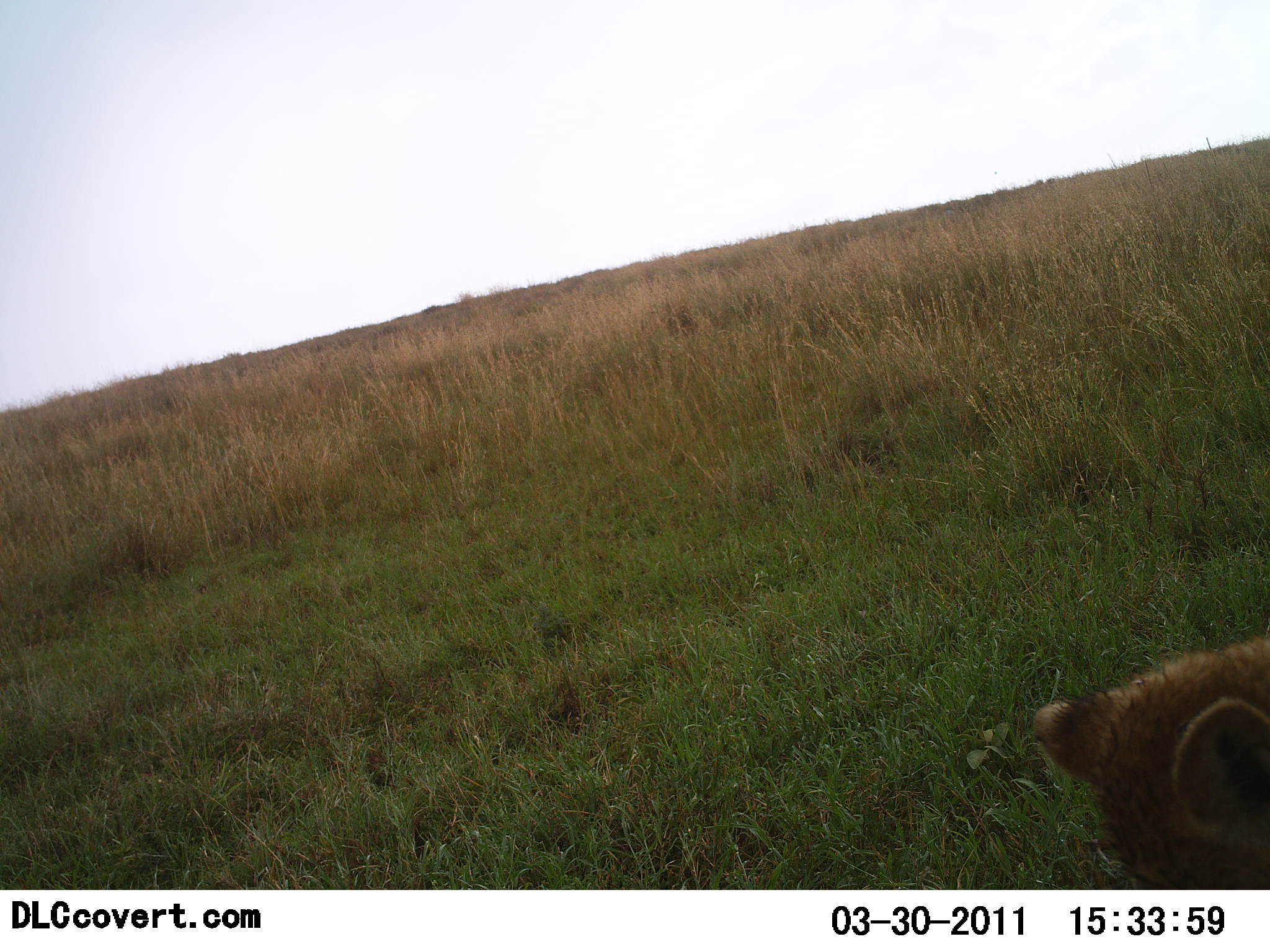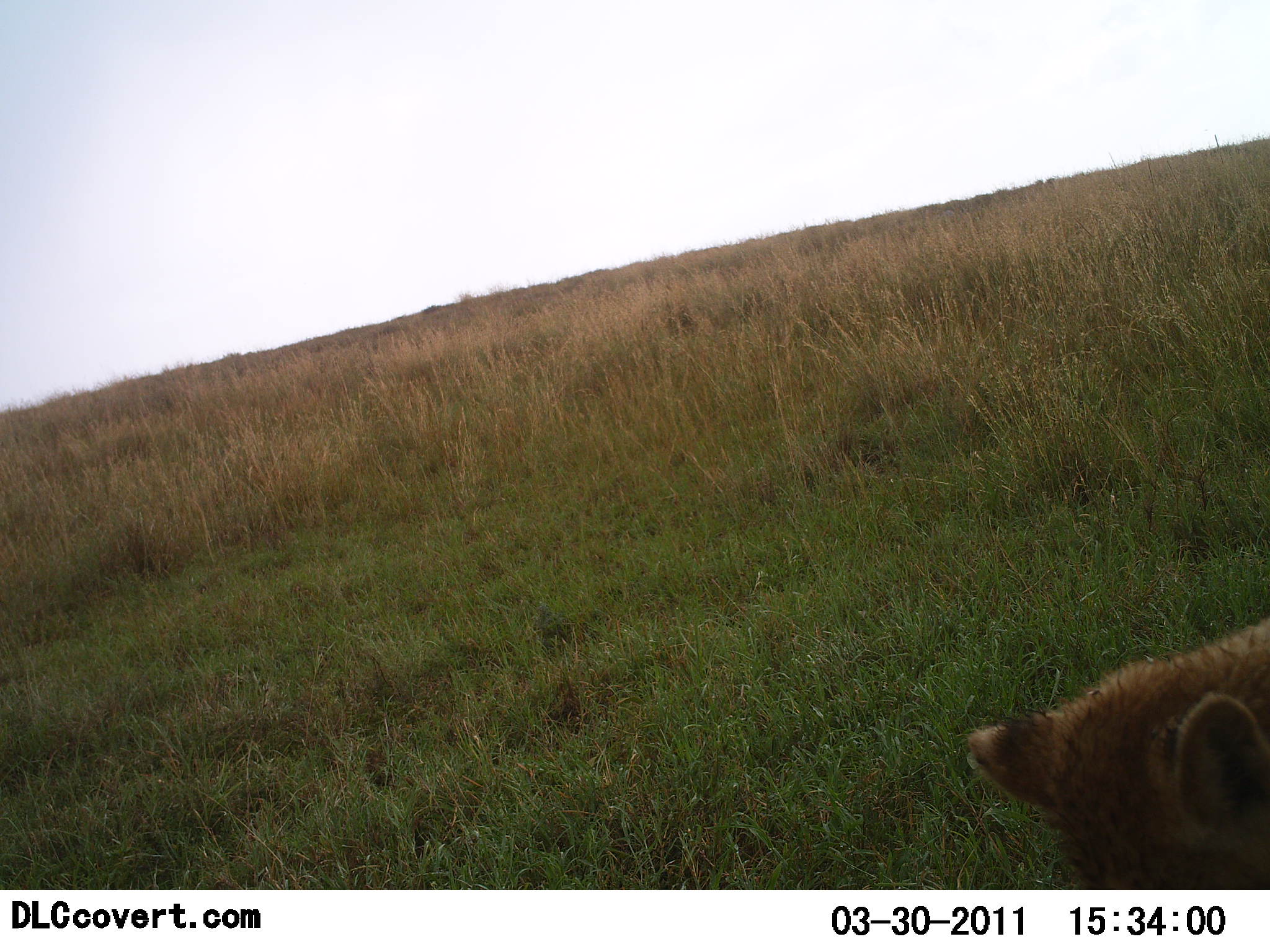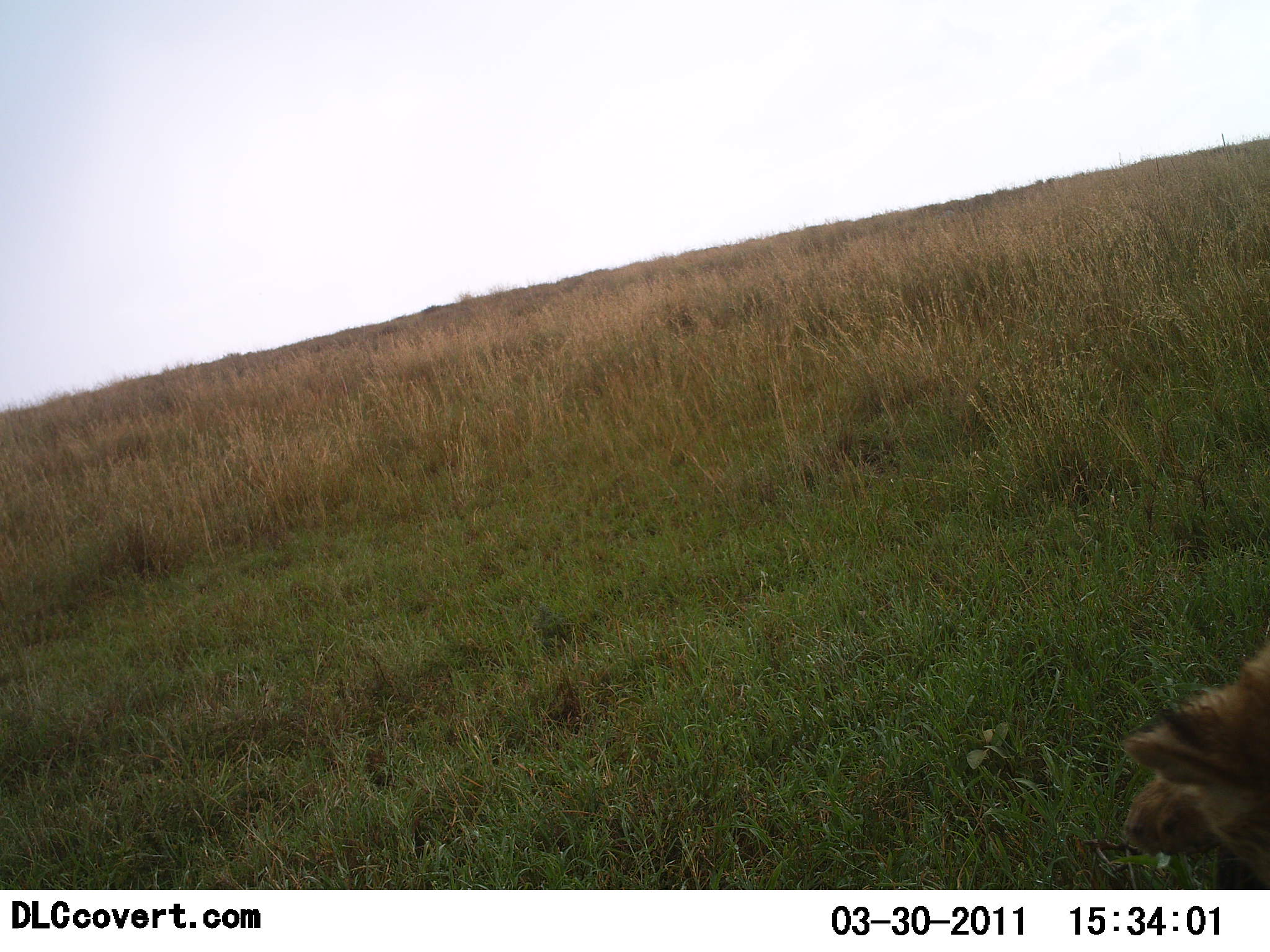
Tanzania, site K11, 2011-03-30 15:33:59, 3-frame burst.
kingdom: Animalia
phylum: Chordata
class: Mammalia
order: Carnivora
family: Felidae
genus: Panthera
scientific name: Panthera leo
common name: lion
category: lionfemale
Lionfemale (lion) (Panthera leo), count 1. Behavior (volunteer vote fractions): standing 20%, resting 0%, moving 80%, interacting 0%. Young present (vote fraction): 60%. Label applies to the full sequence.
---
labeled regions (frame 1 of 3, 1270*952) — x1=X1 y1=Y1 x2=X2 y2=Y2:
animal: x1=1030 y1=634 x2=1270 y2=893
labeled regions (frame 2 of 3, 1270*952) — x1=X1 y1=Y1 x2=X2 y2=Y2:
animal: x1=966 y1=617 x2=1270 y2=891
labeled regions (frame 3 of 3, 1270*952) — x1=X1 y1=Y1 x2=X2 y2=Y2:
animal: x1=1116 y1=641 x2=1270 y2=890